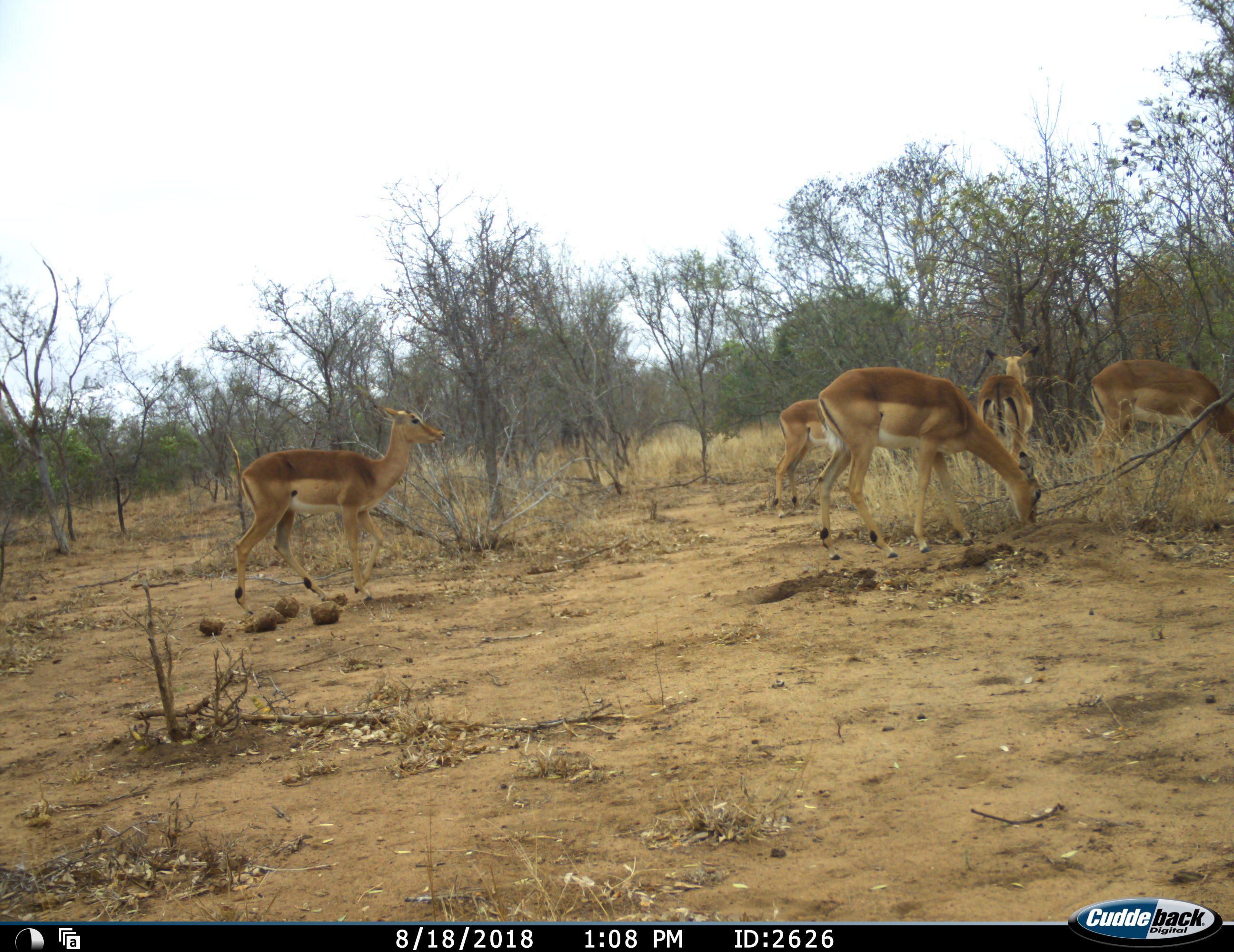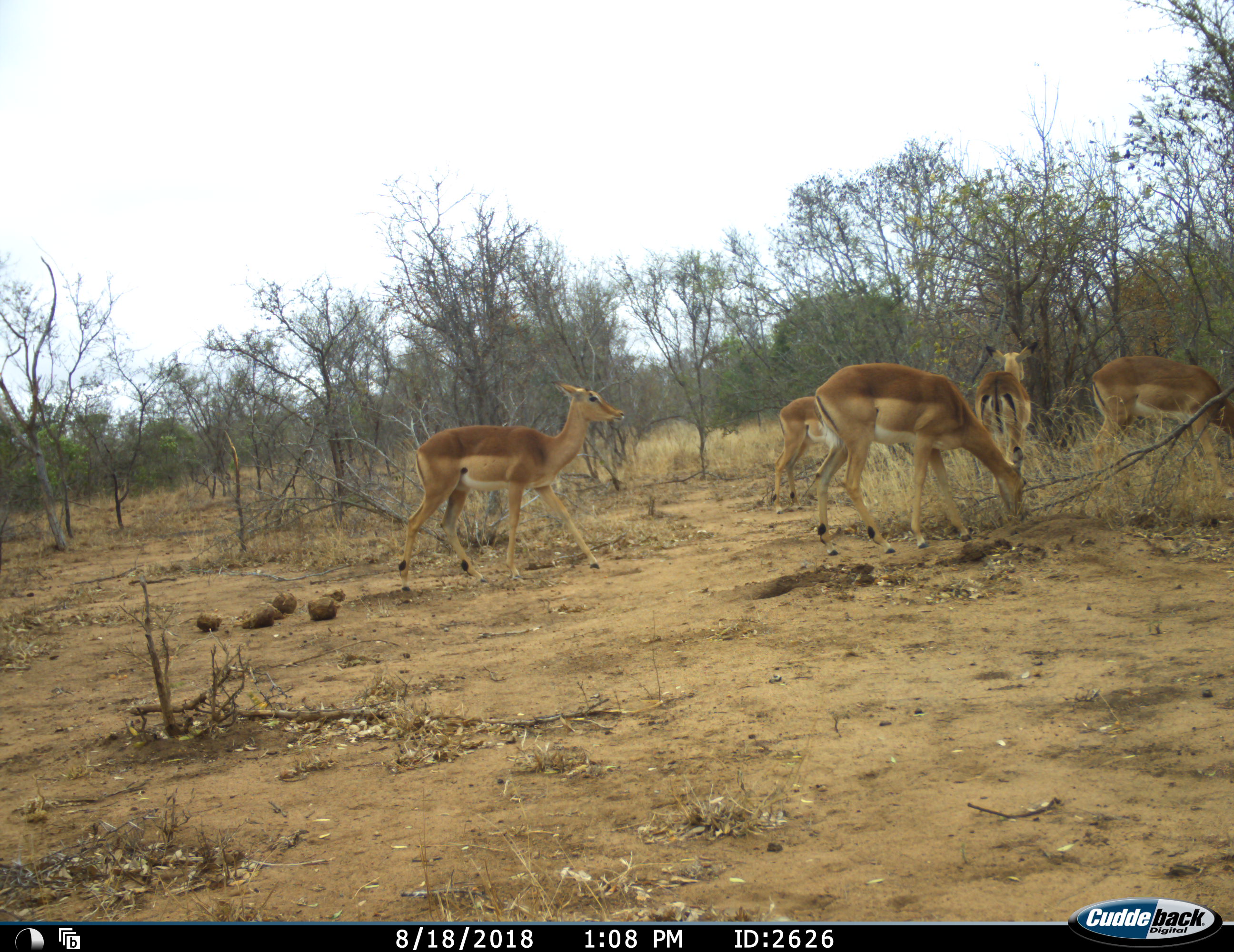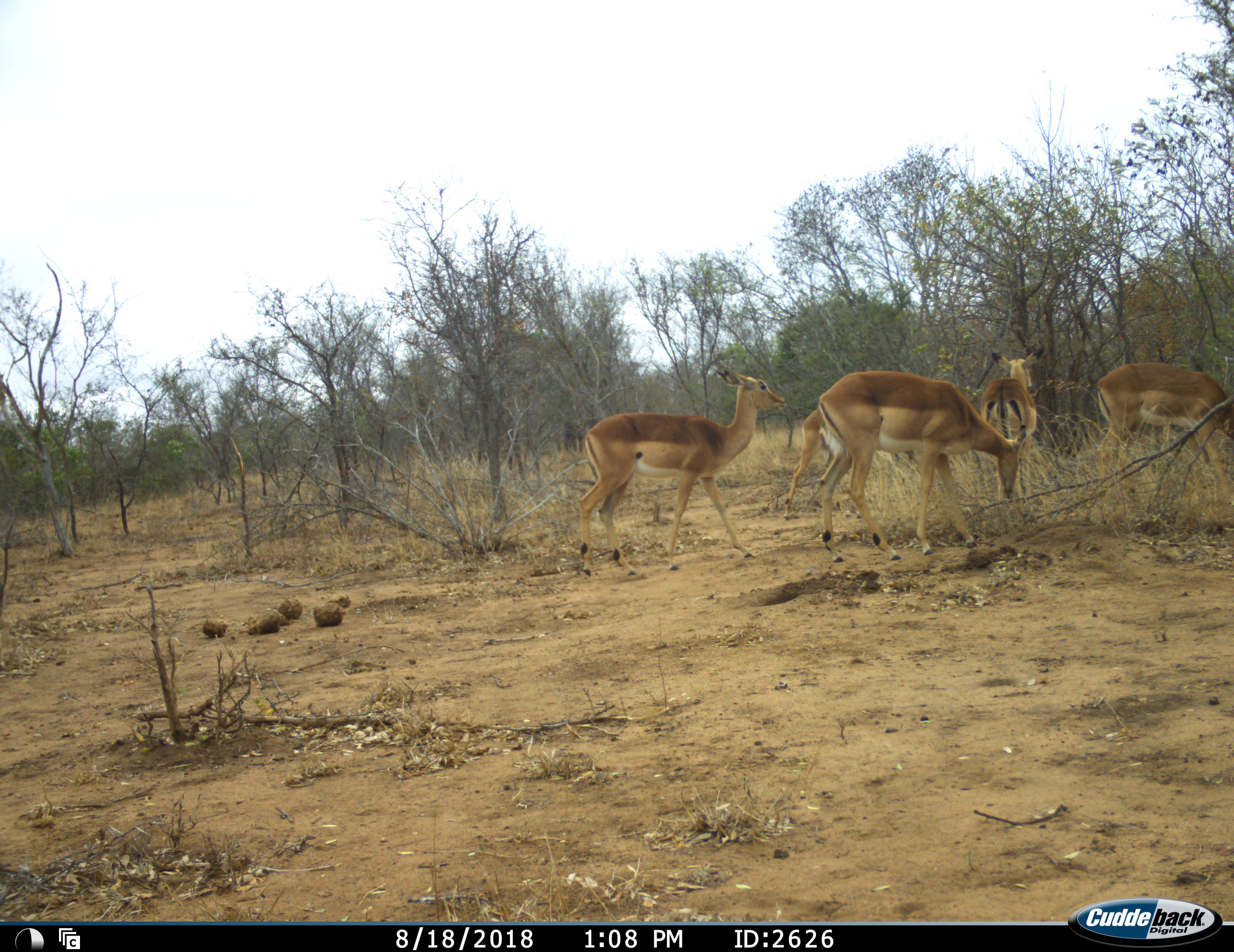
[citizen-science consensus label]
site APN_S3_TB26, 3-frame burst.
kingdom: Animalia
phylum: Chordata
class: Mammalia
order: Artiodactyla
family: Bovidae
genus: Aepyceros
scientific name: Aepyceros melampus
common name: impala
Impala (Aepyceros melampus), count 5. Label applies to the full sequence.